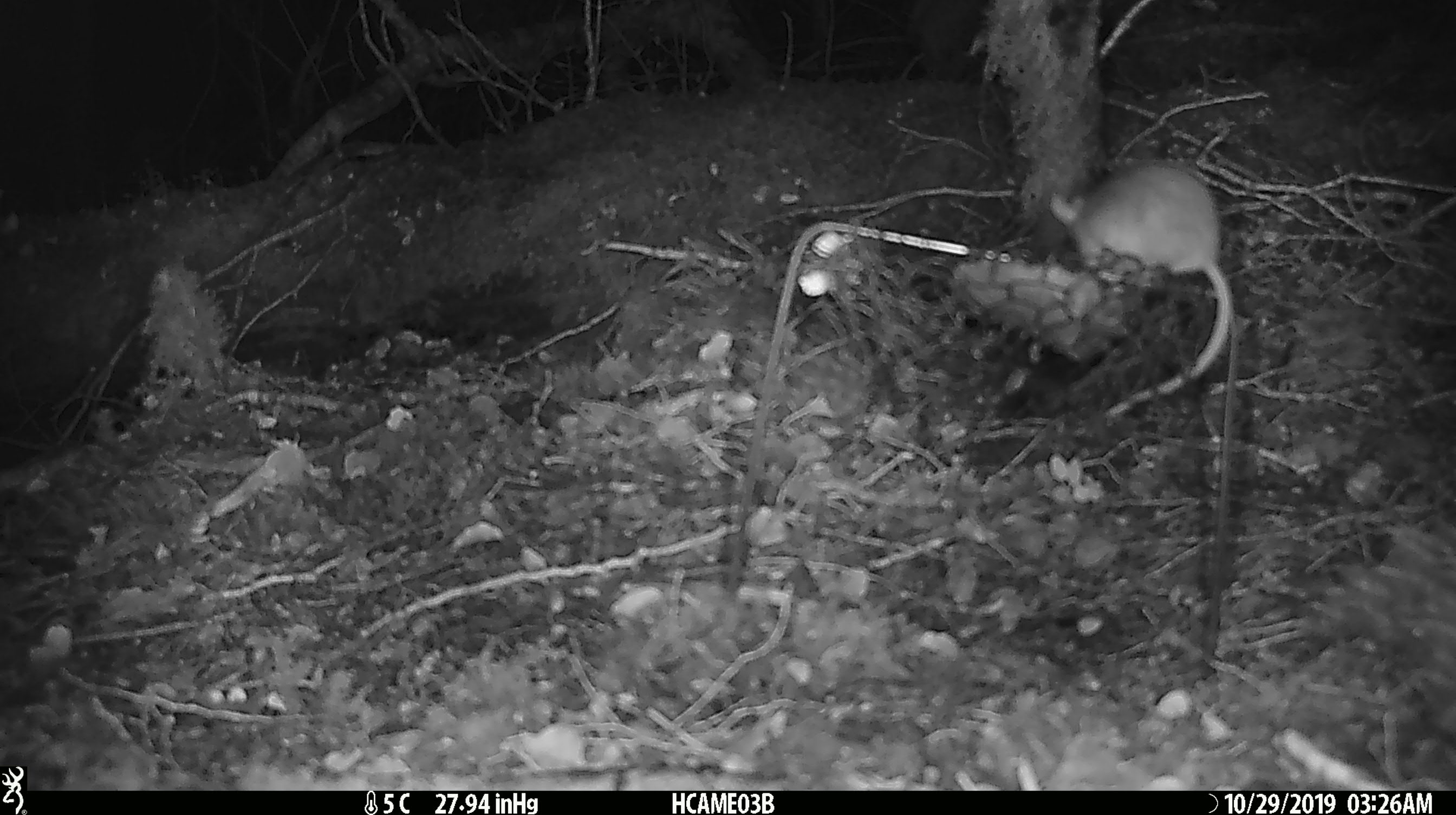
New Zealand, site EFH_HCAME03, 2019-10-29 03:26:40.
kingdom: Animalia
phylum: Chordata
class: Mammalia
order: Rodentia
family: Muridae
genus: Mus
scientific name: Mus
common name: mouse